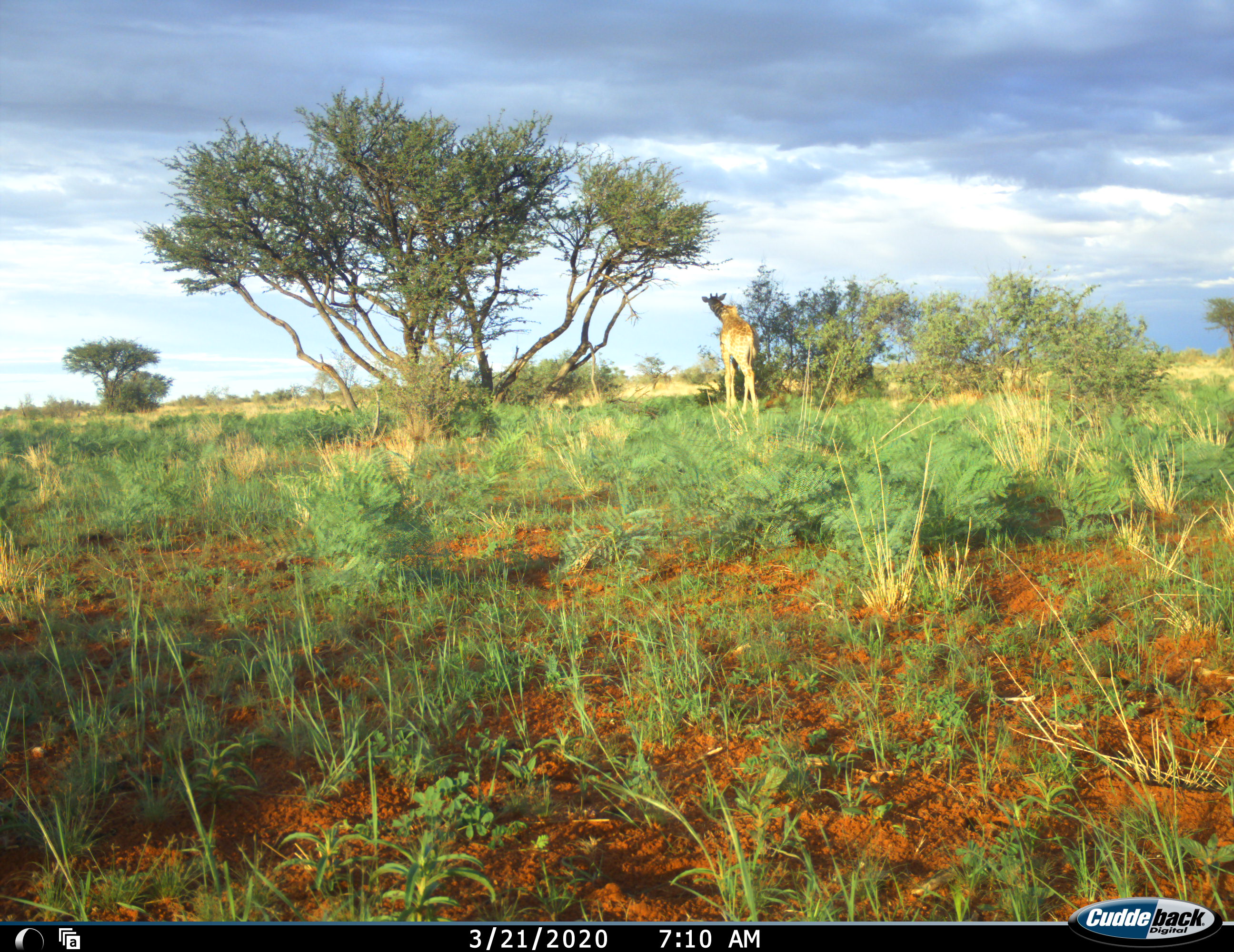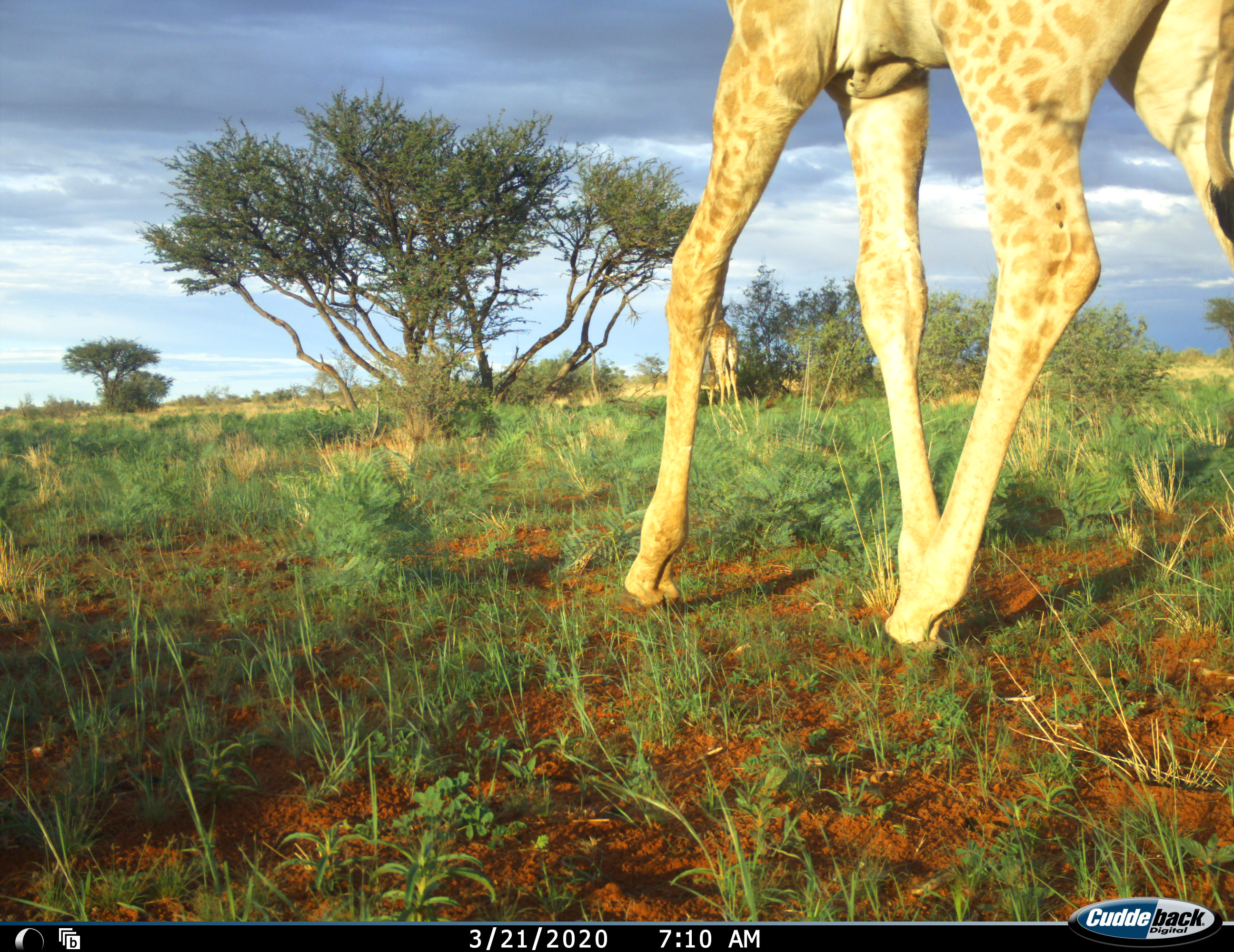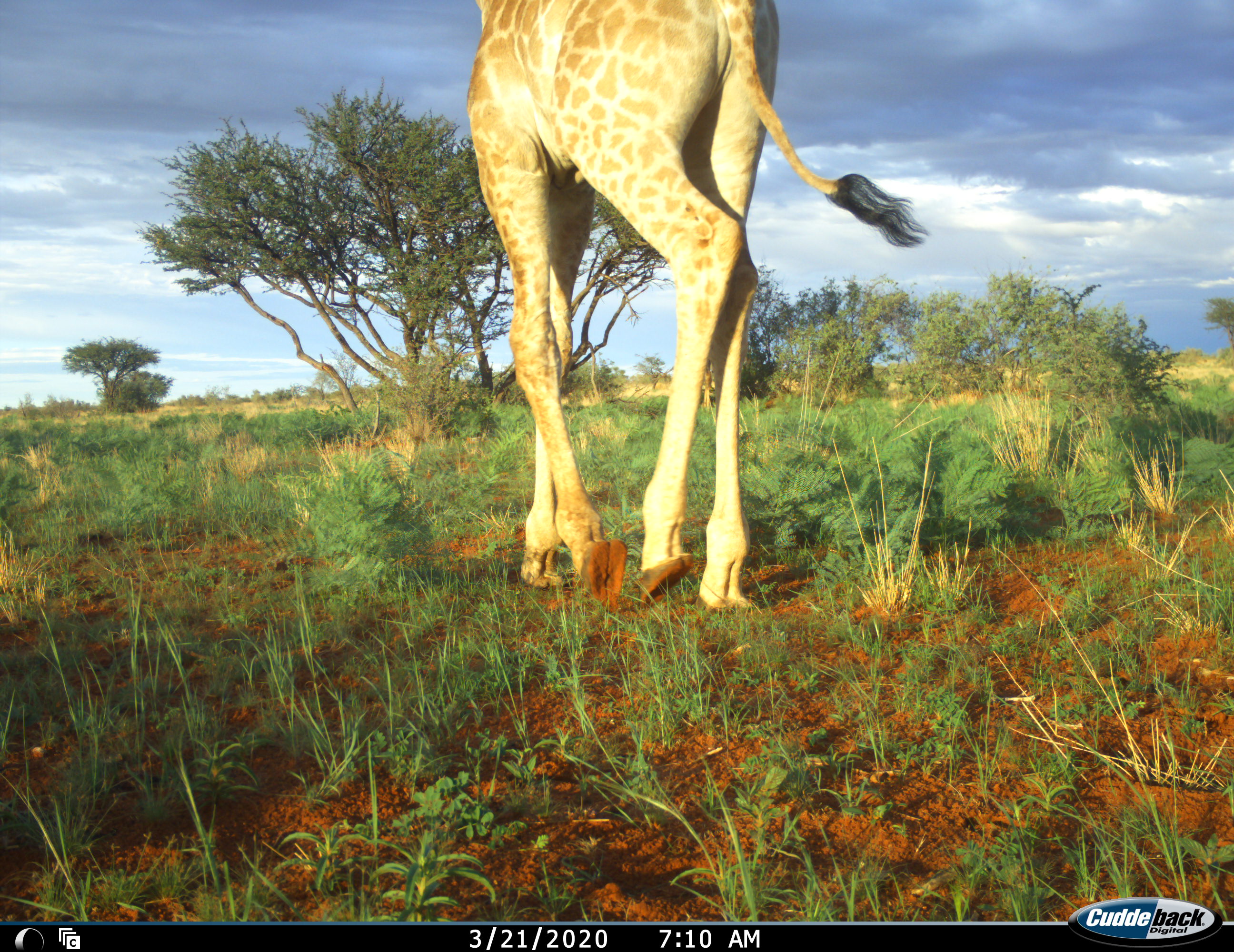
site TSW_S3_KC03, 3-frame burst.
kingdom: Animalia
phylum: Chordata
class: Mammalia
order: Artiodactyla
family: Giraffidae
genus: Giraffa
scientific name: Giraffa camelopardalis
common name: giraffe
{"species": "giraffe (Giraffa camelopardalis)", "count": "2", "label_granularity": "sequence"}